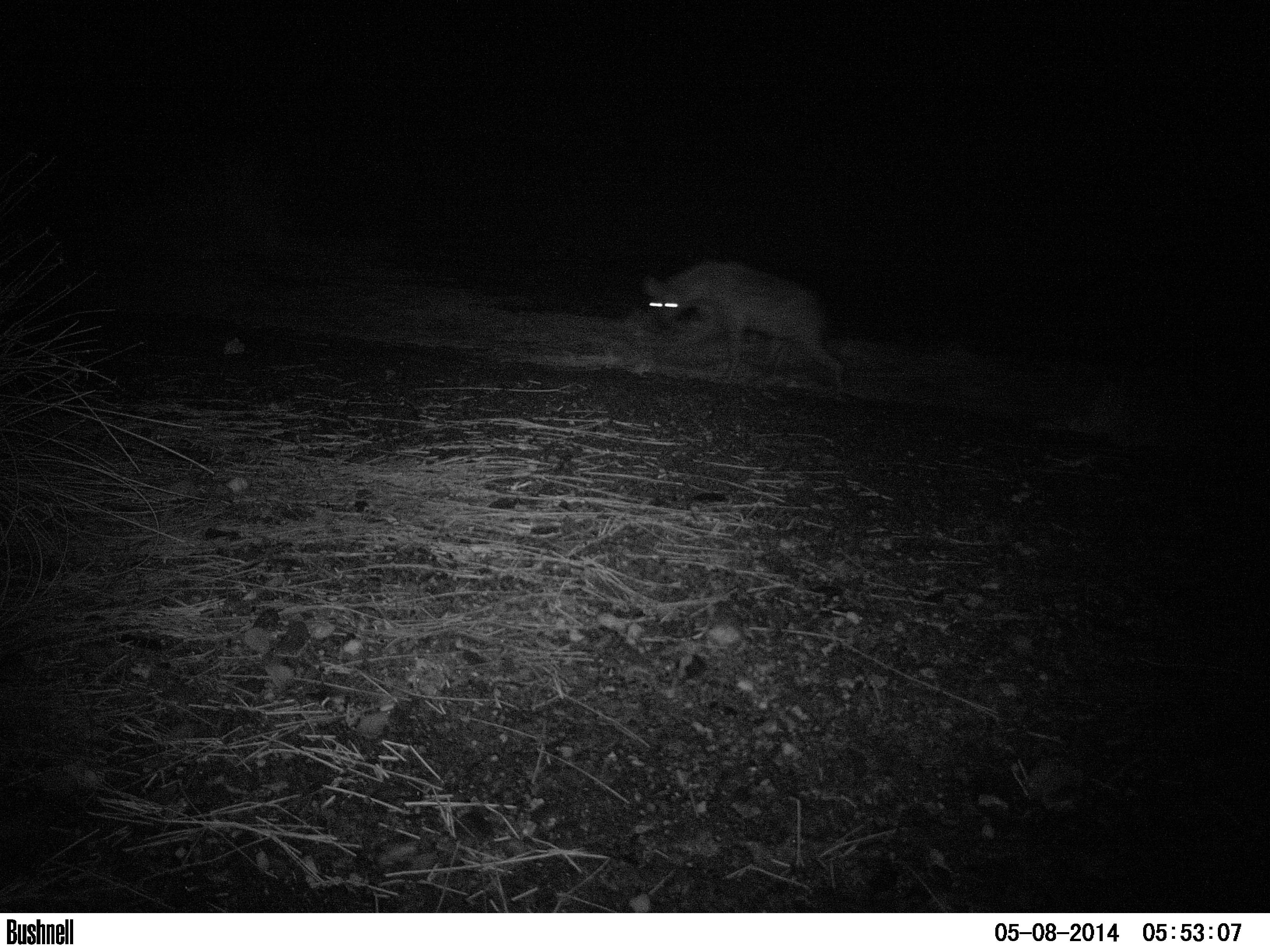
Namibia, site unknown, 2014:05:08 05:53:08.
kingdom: Animalia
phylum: Chordata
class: Mammalia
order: Carnivora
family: Hyaenidae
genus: Crocuta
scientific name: Crocuta crocuta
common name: spotted hyena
Crocuta crocuta (spotted hyena).